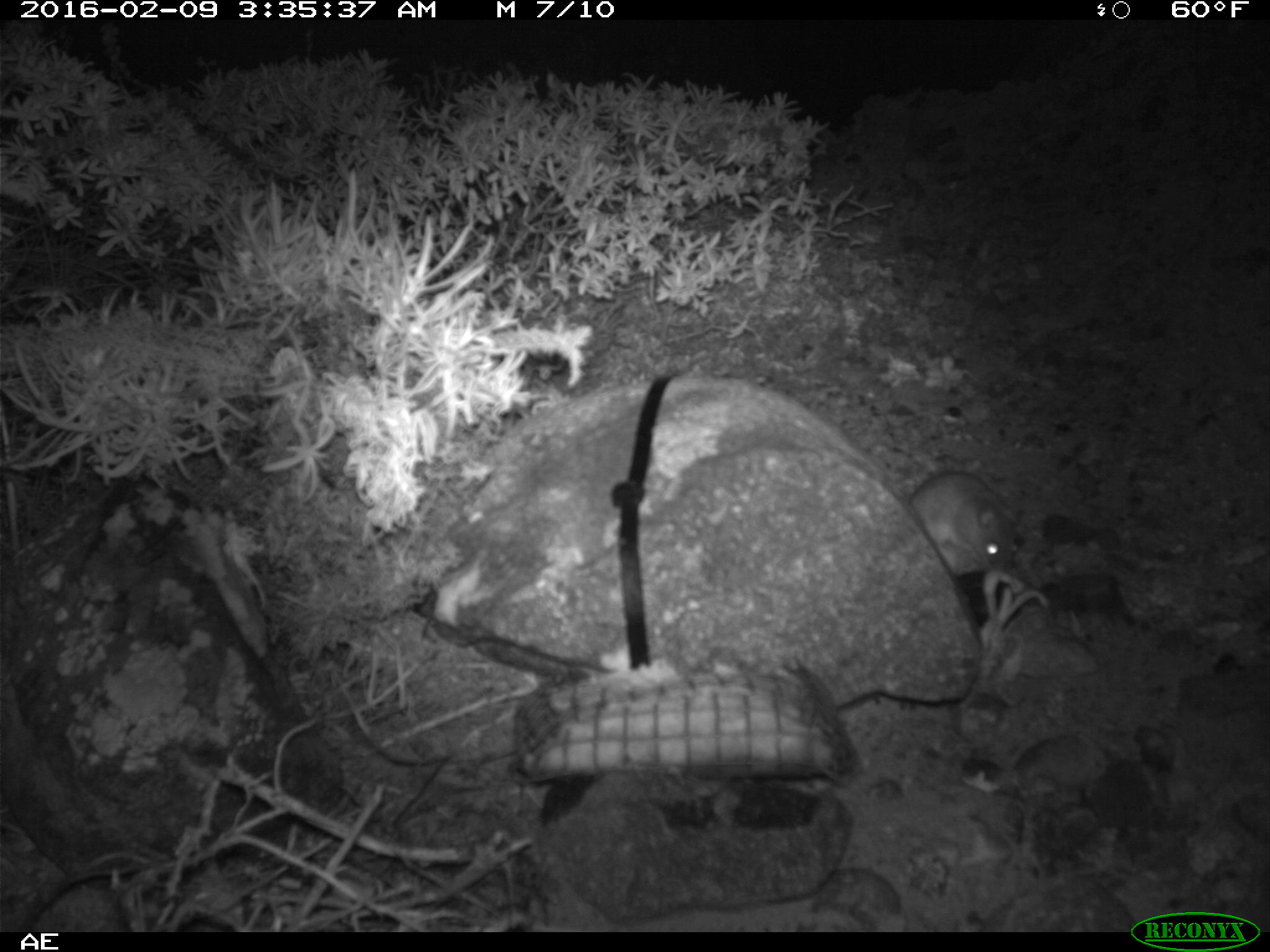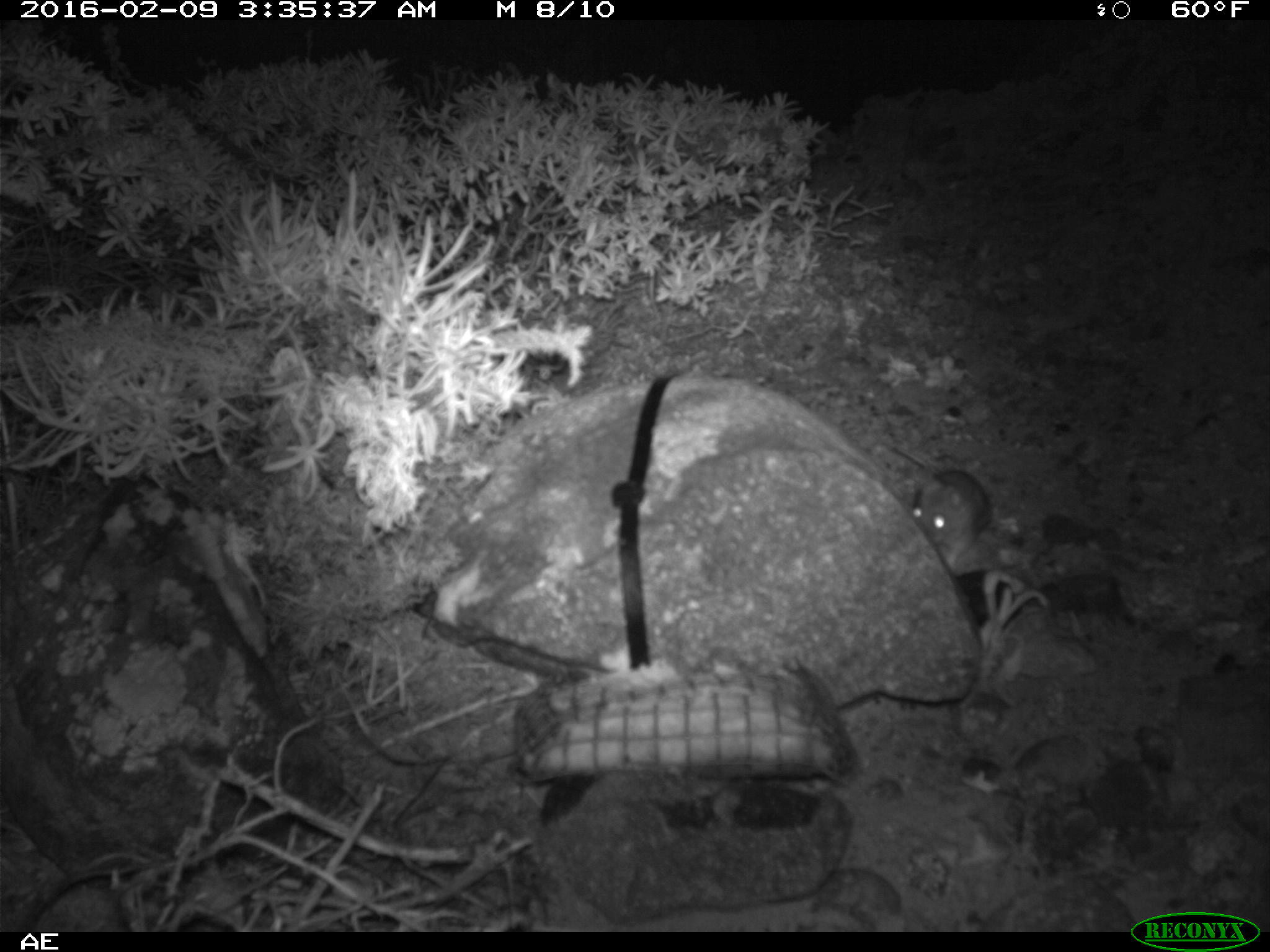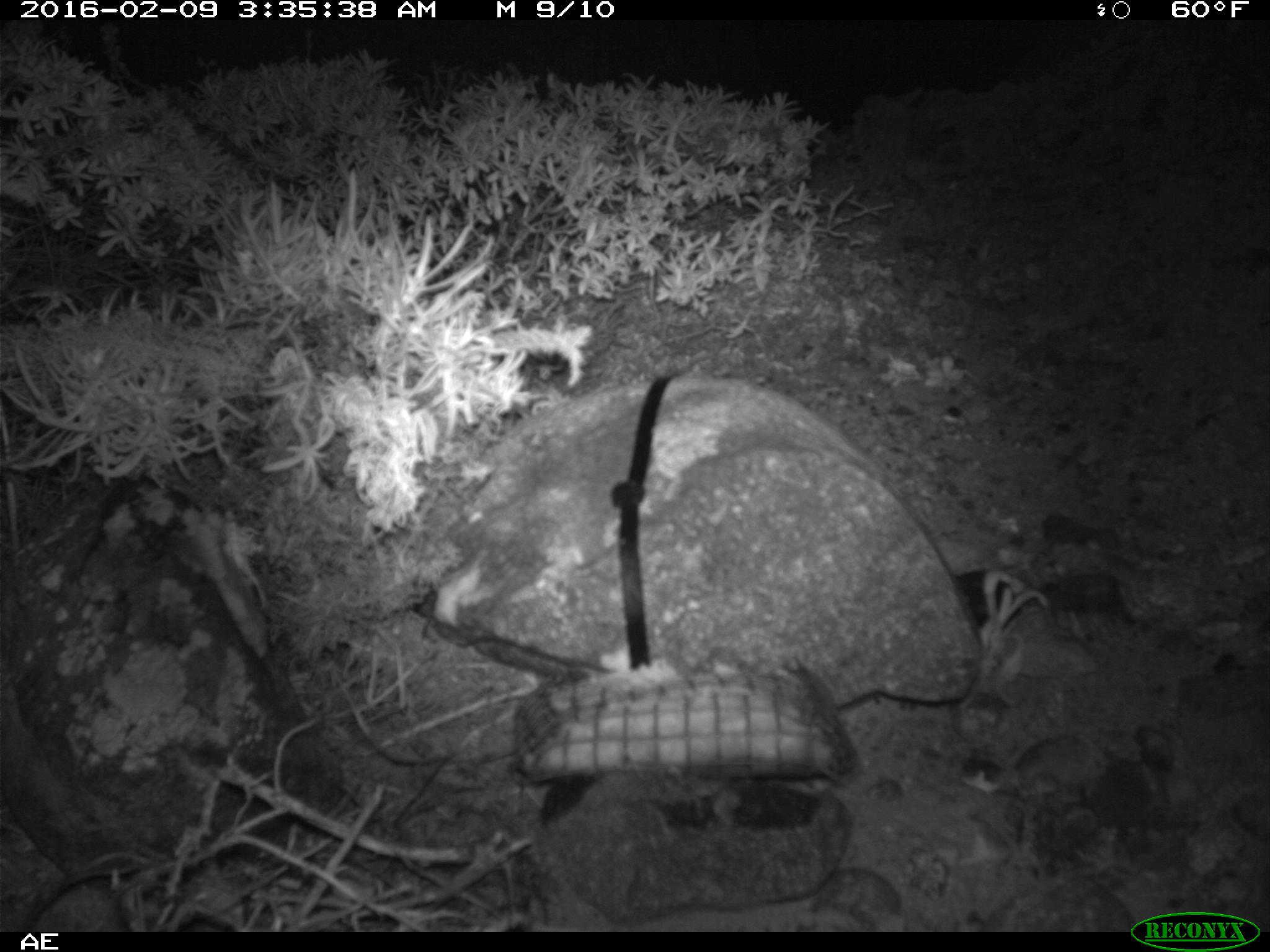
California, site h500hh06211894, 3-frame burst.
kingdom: Animalia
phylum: Chordata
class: Mammalia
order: Rodentia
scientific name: Rodentia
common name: rodent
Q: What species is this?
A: Rodent (Rodentia).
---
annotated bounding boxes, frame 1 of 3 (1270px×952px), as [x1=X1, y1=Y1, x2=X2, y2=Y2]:
rodent: [x1=918, y1=472, x2=1023, y2=576]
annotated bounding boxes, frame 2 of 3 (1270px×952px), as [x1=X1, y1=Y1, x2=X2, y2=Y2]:
rodent: [x1=893, y1=443, x2=991, y2=566]